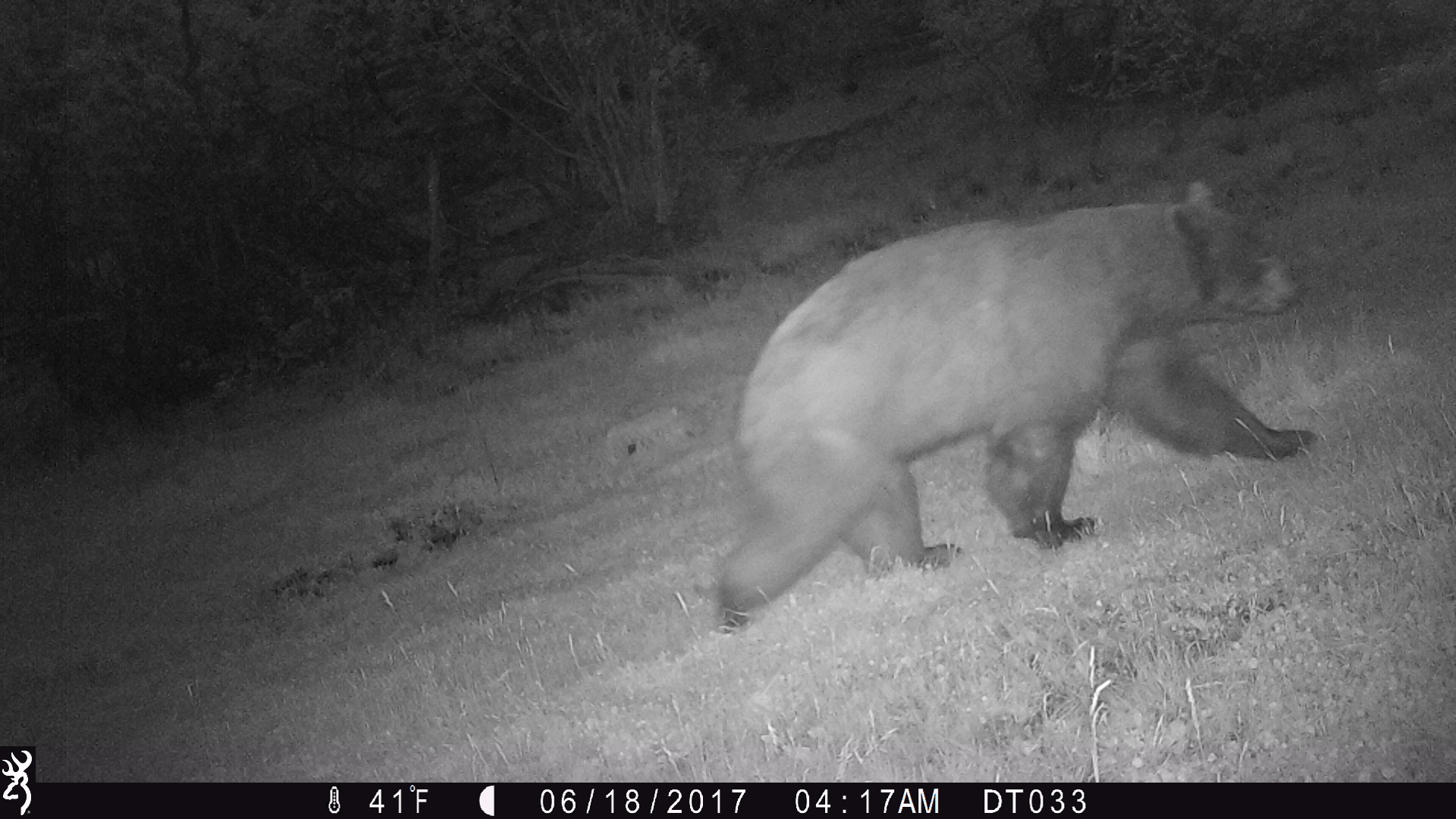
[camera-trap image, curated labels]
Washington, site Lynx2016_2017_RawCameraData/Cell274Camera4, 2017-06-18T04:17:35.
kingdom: Animalia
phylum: Chordata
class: Mammalia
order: Carnivora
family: Ursidae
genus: Ursus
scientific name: Ursus americanus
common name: american black bear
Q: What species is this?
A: Ursus americanus (american black bear).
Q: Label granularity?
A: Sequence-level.